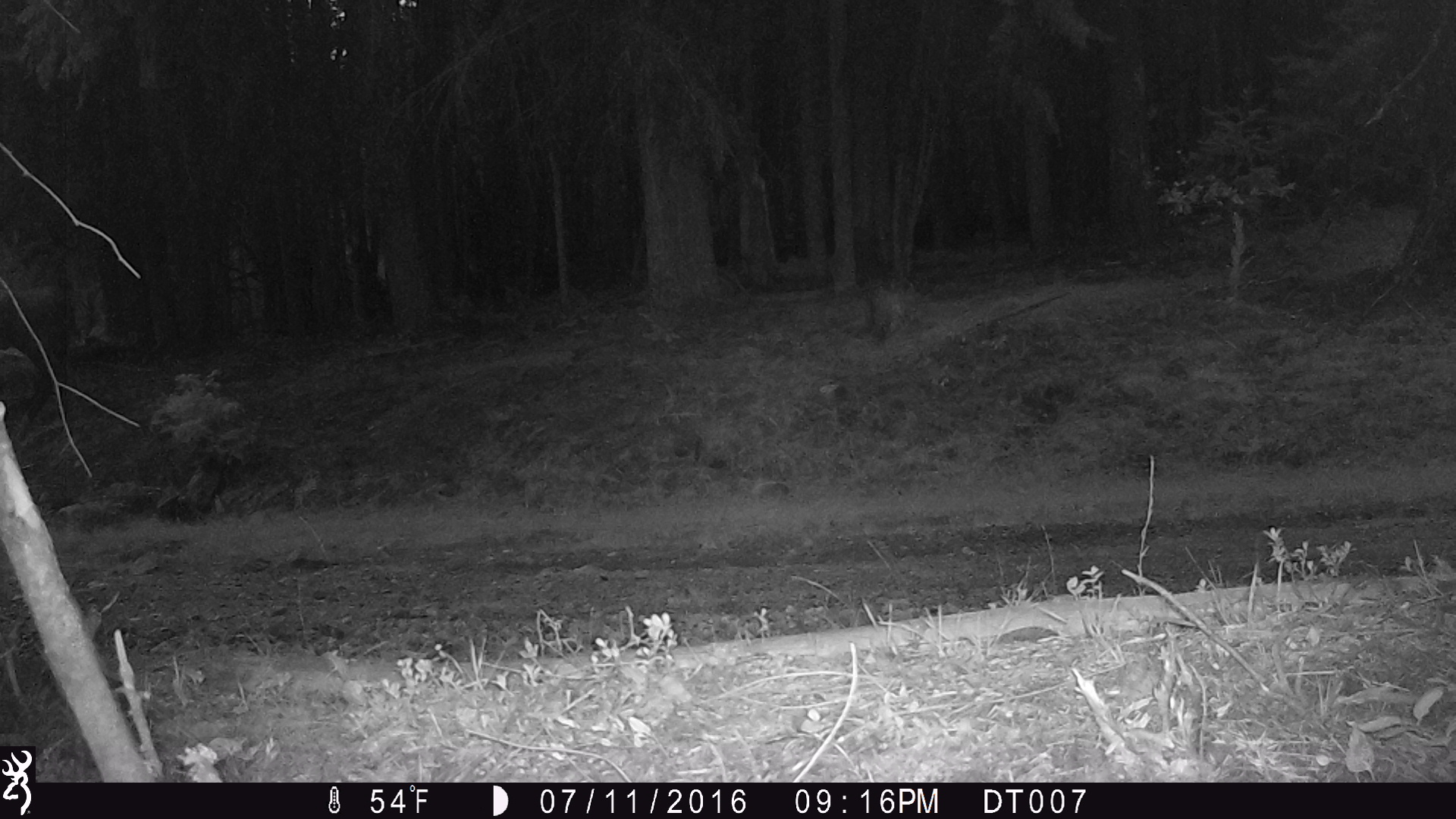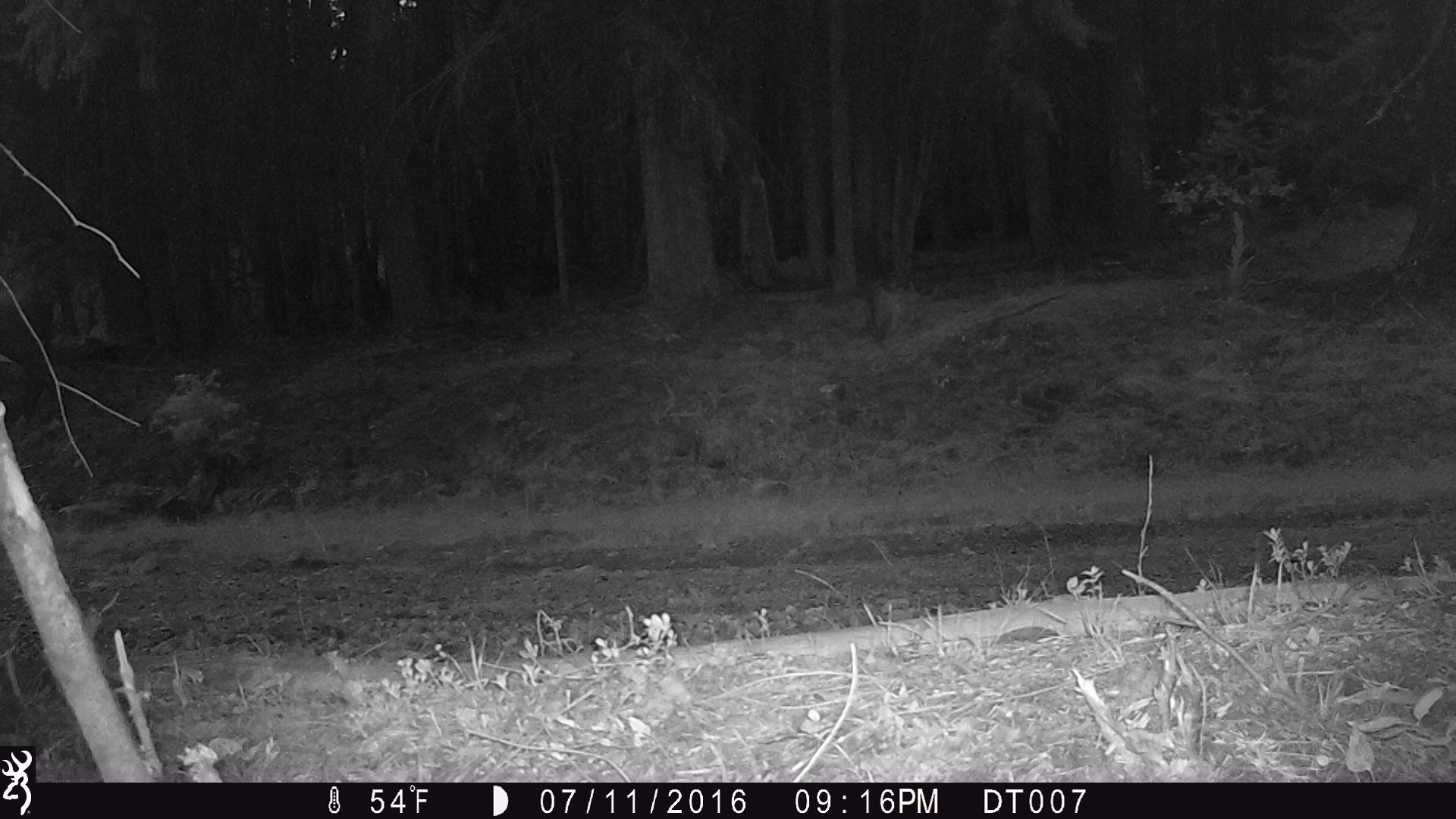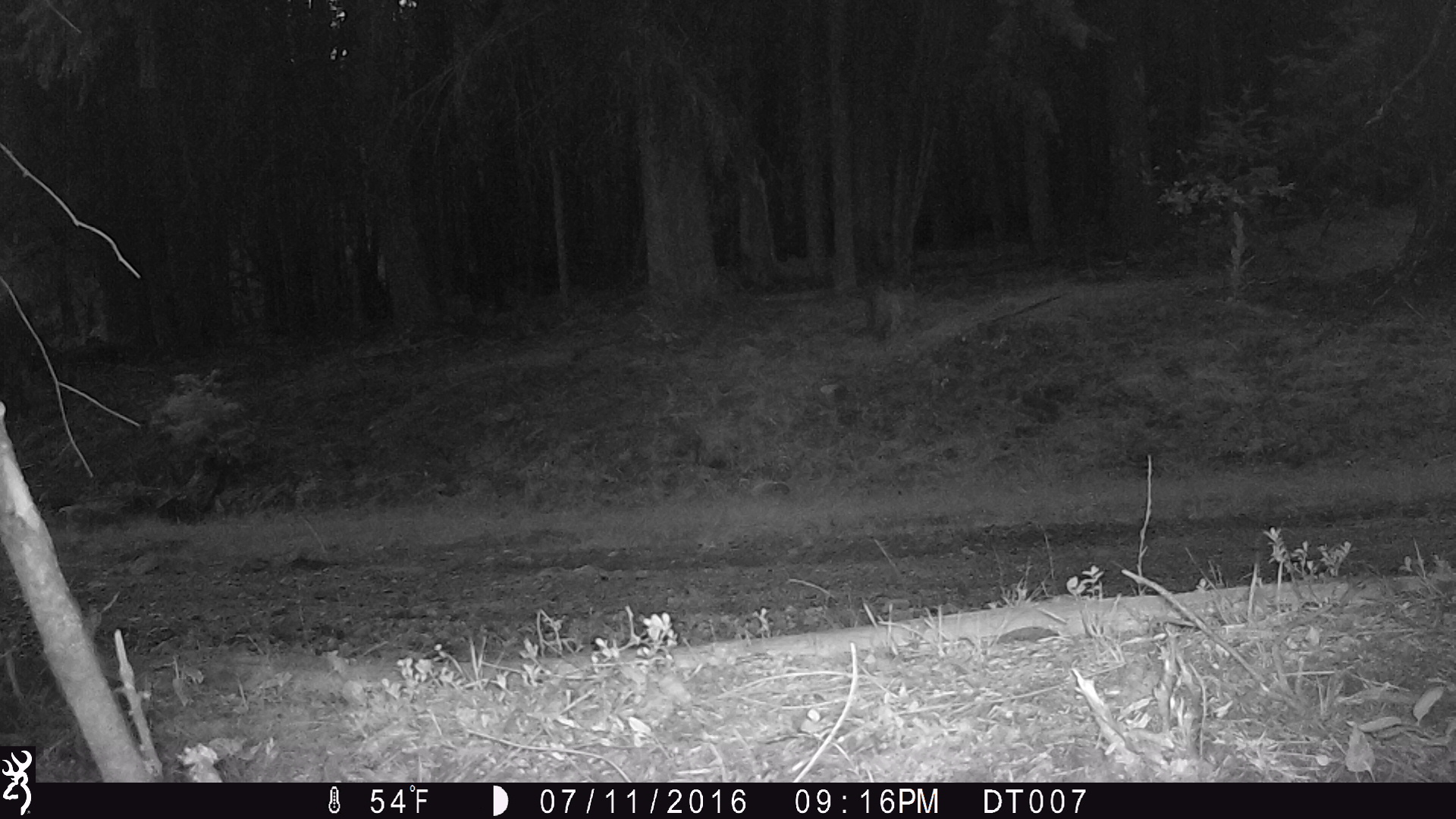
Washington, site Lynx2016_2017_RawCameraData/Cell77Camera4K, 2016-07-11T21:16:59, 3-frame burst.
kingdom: Animalia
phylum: Chordata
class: Mammalia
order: Artiodactyla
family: Bovidae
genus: Bos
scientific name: Bos taurus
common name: domestic cattle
Domestic cattle (Bos taurus). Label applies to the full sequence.